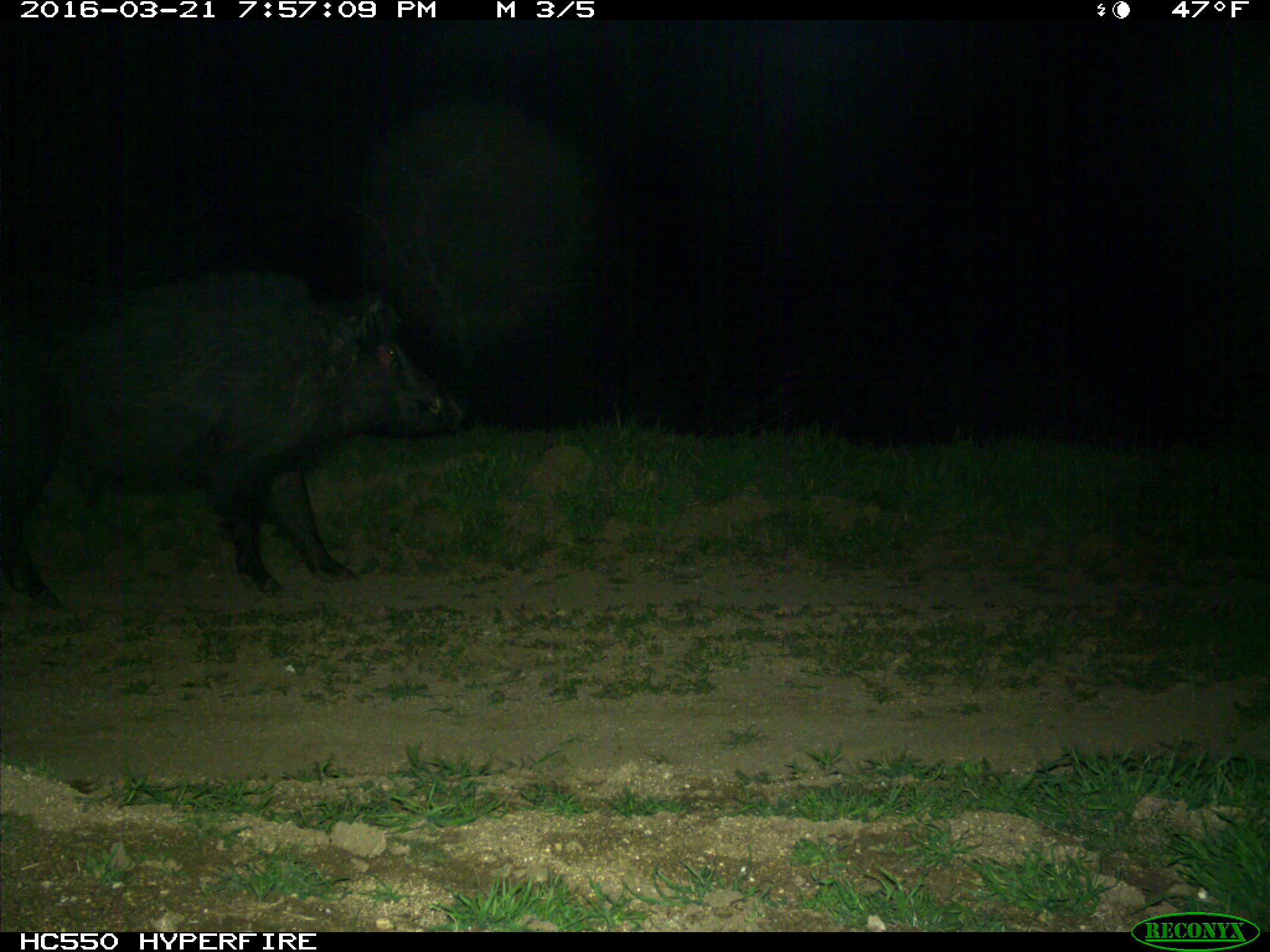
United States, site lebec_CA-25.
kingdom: Animalia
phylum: Chordata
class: Mammalia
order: Artiodactyla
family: Suidae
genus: Sus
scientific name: Sus scrofa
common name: wild boar